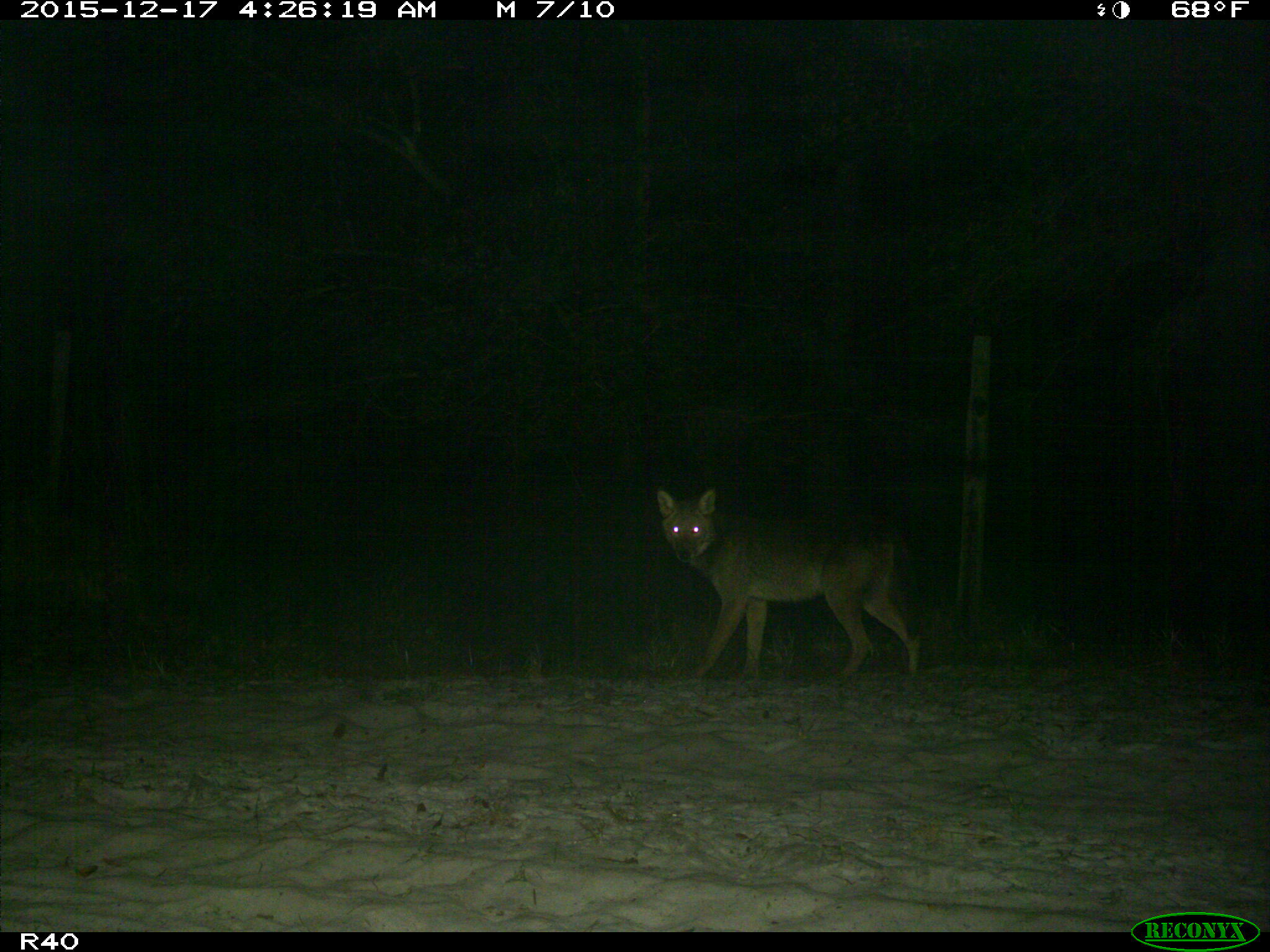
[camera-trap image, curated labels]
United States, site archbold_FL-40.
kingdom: Animalia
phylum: Chordata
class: Mammalia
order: Carnivora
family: Canidae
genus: Canis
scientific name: Canis latrans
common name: coyote